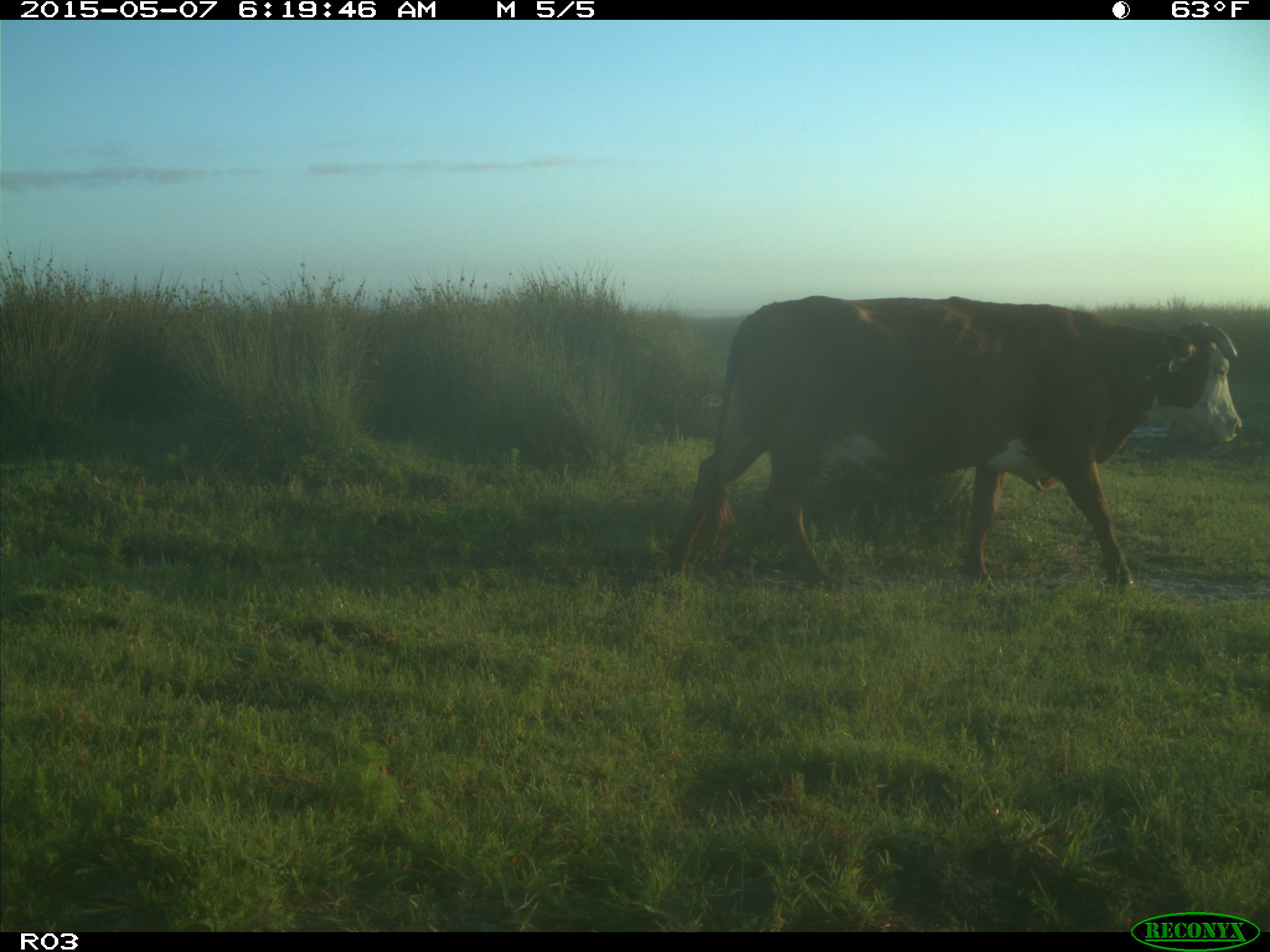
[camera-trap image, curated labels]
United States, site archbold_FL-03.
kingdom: Animalia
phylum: Chordata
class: Mammalia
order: Artiodactyla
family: Bovidae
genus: Bos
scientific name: Bos taurus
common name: domestic cow